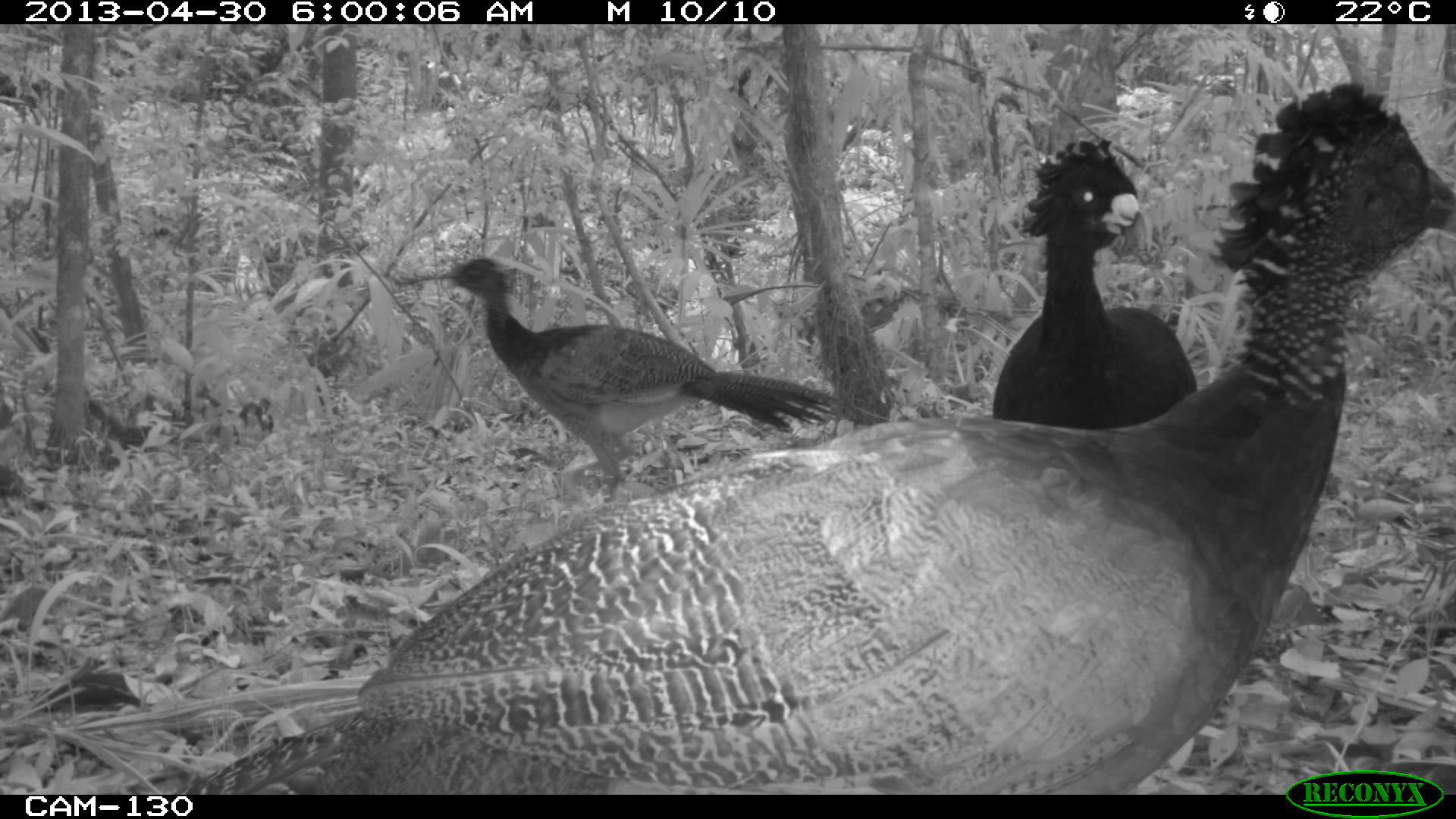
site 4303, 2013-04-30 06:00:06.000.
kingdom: Animalia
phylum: Chordata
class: Aves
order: Galliformes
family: Cracidae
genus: Crax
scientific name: Crax rubra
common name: great curassow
Crax rubra (great curassow), count 3.